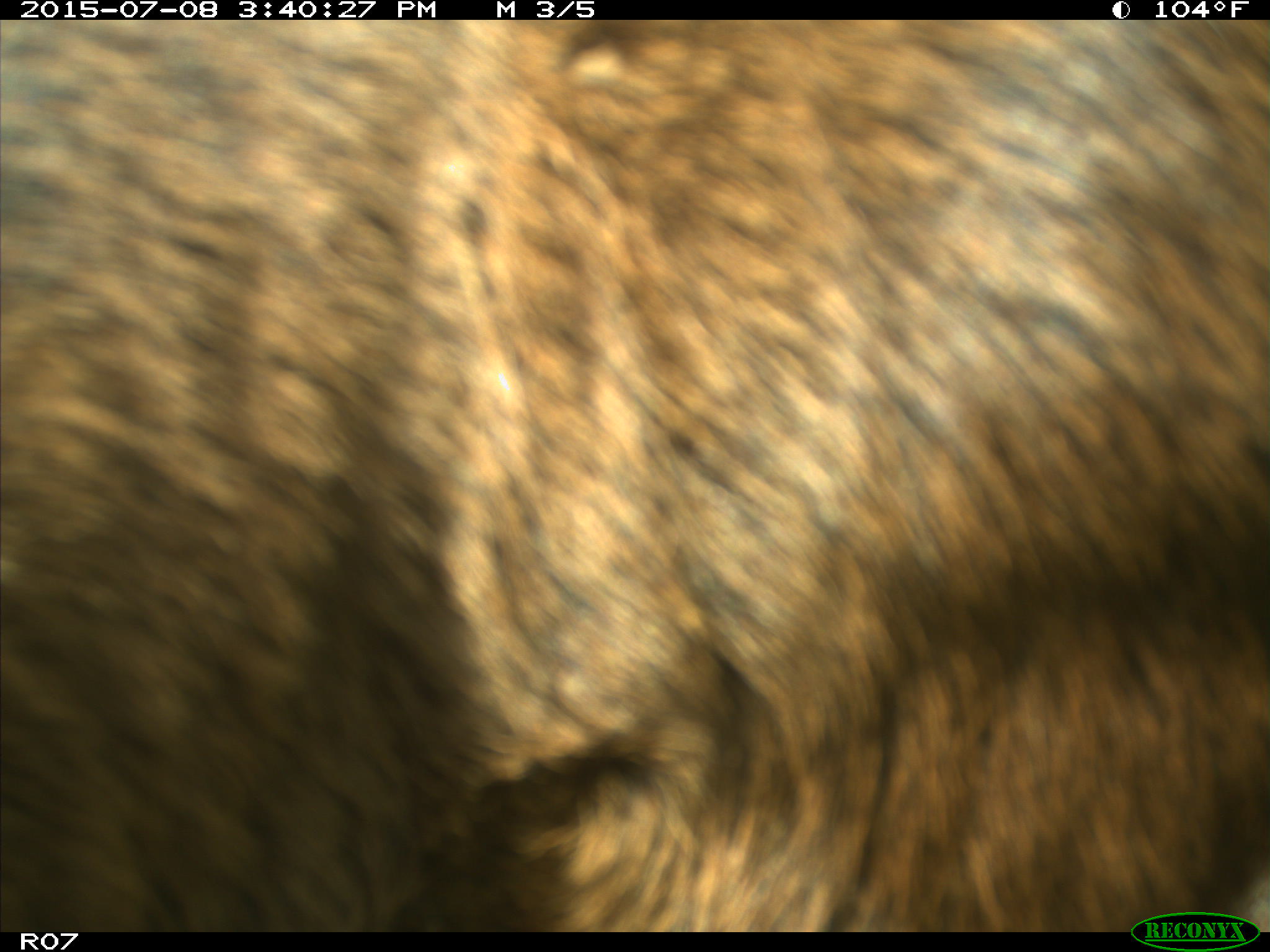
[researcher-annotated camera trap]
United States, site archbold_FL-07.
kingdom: Animalia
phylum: Chordata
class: Mammalia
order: Artiodactyla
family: Bovidae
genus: Bos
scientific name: Bos taurus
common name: domestic cow